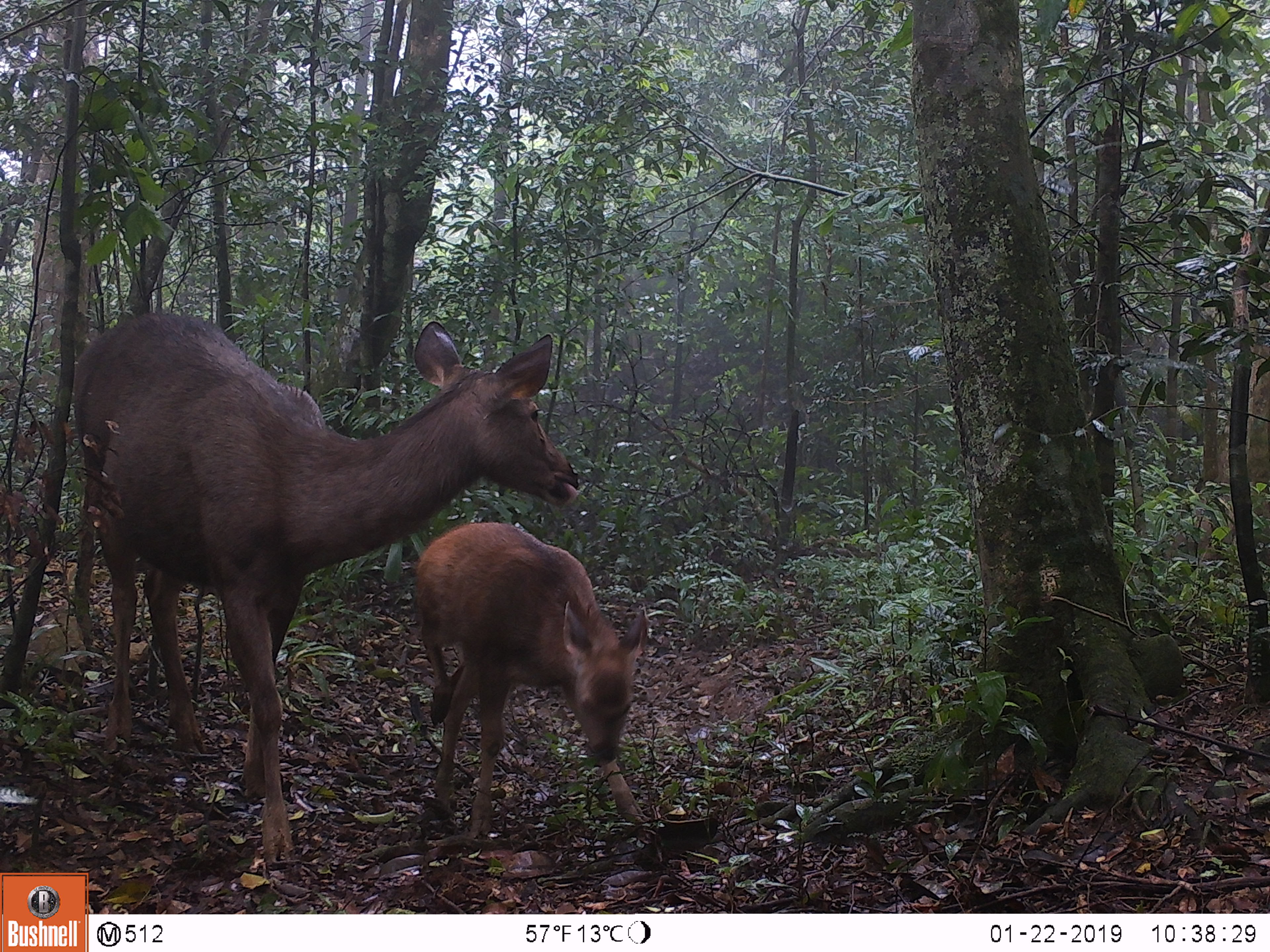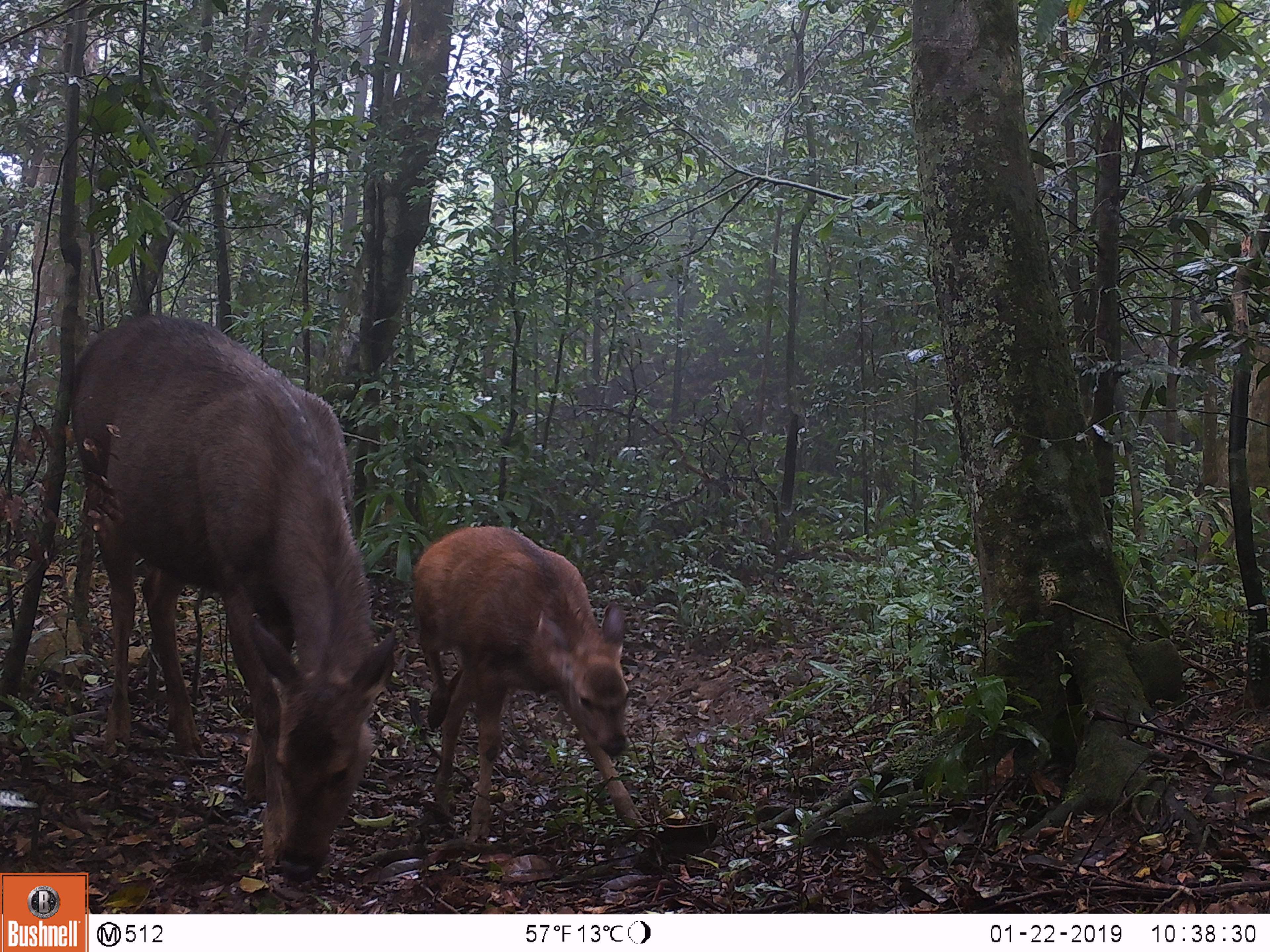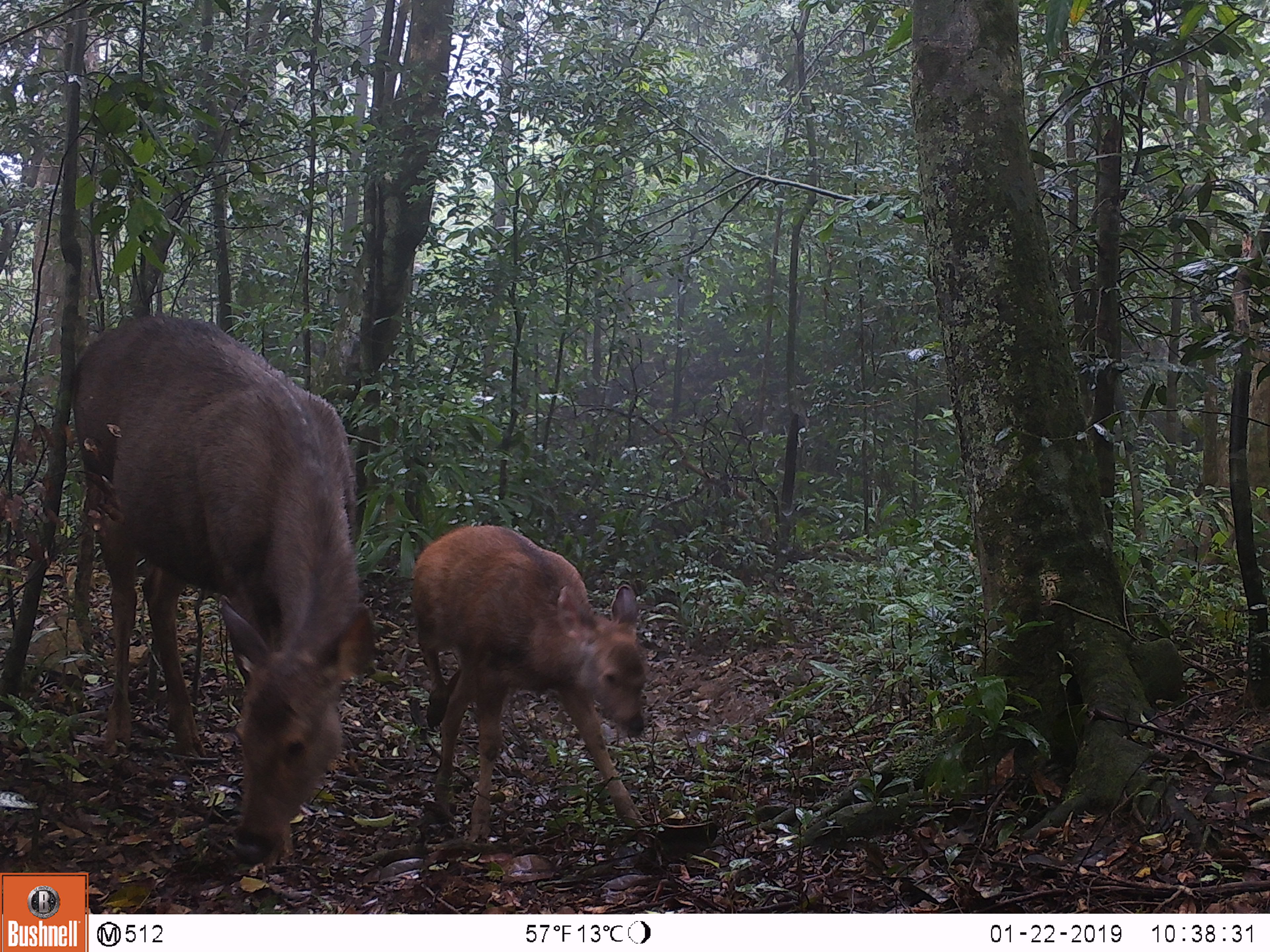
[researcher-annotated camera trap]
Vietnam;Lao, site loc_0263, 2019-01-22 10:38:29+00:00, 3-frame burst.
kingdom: Animalia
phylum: Chordata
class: Mammalia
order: Artiodactyla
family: Cervidae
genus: Rusa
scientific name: Rusa unicolor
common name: sambar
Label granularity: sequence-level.